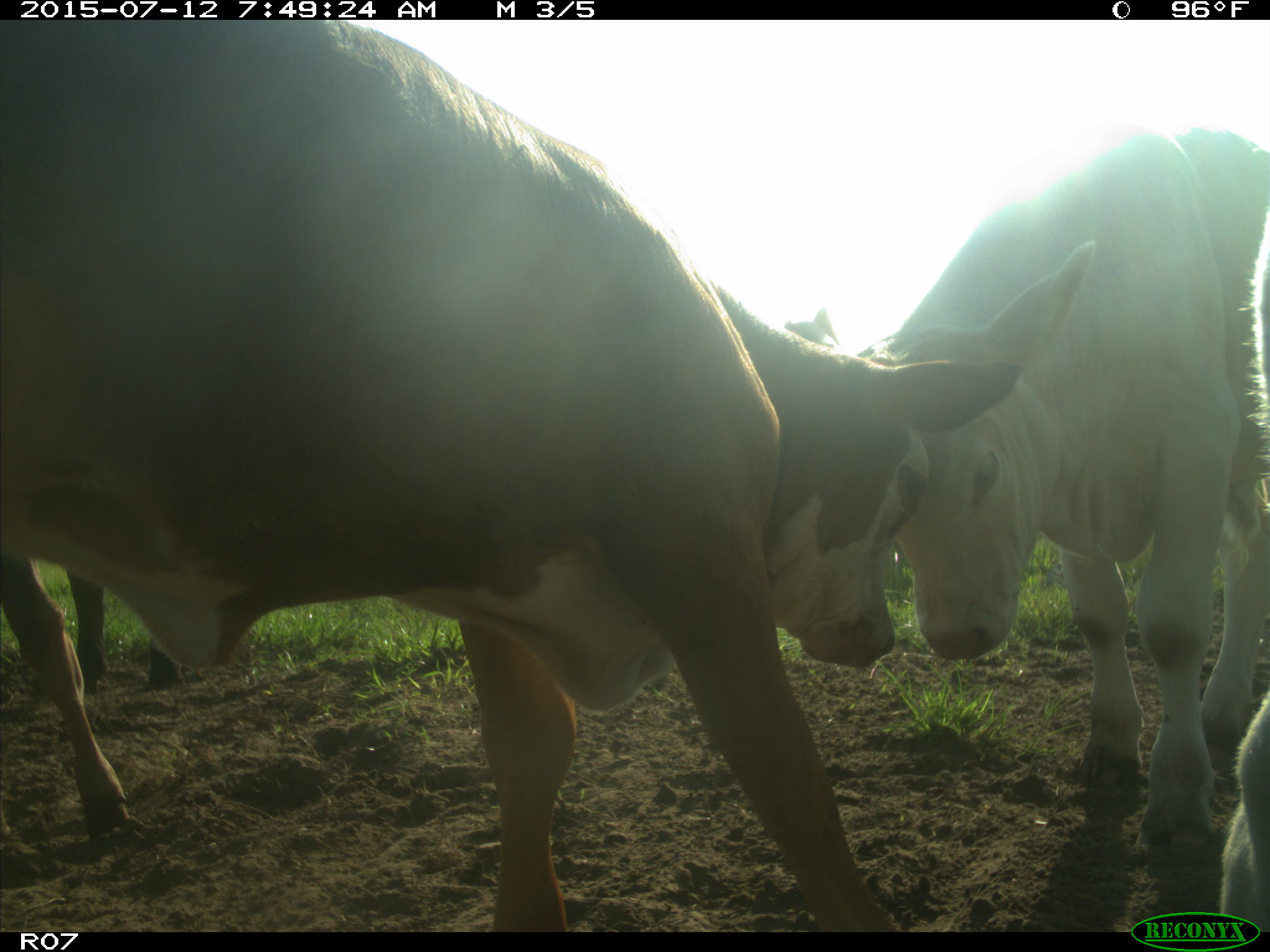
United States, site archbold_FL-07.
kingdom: Animalia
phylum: Chordata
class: Mammalia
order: Artiodactyla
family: Bovidae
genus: Bos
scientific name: Bos taurus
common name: domestic cow